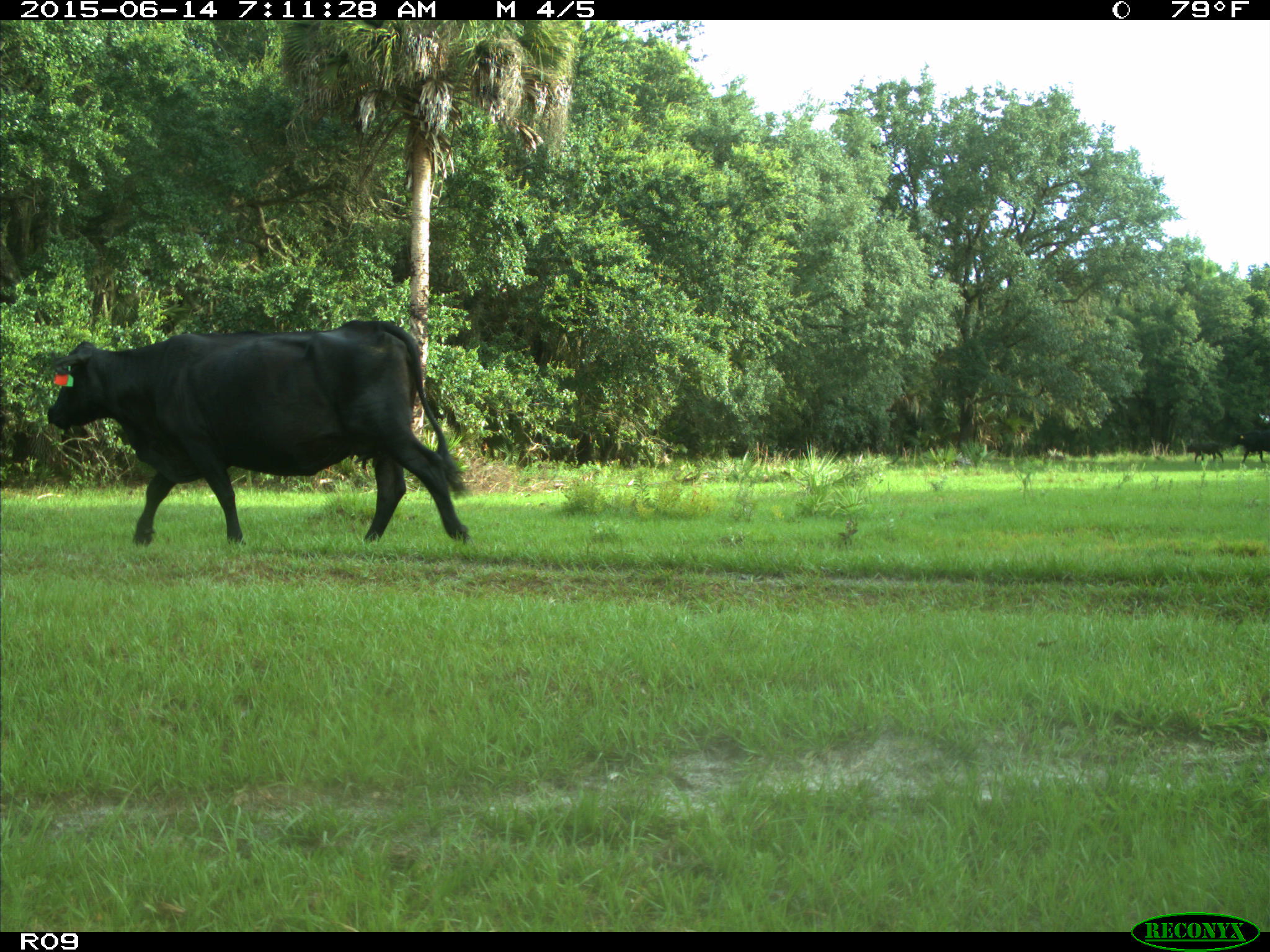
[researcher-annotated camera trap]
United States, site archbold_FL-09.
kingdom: Animalia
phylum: Chordata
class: Mammalia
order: Artiodactyla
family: Bovidae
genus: Bos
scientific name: Bos taurus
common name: domestic cow